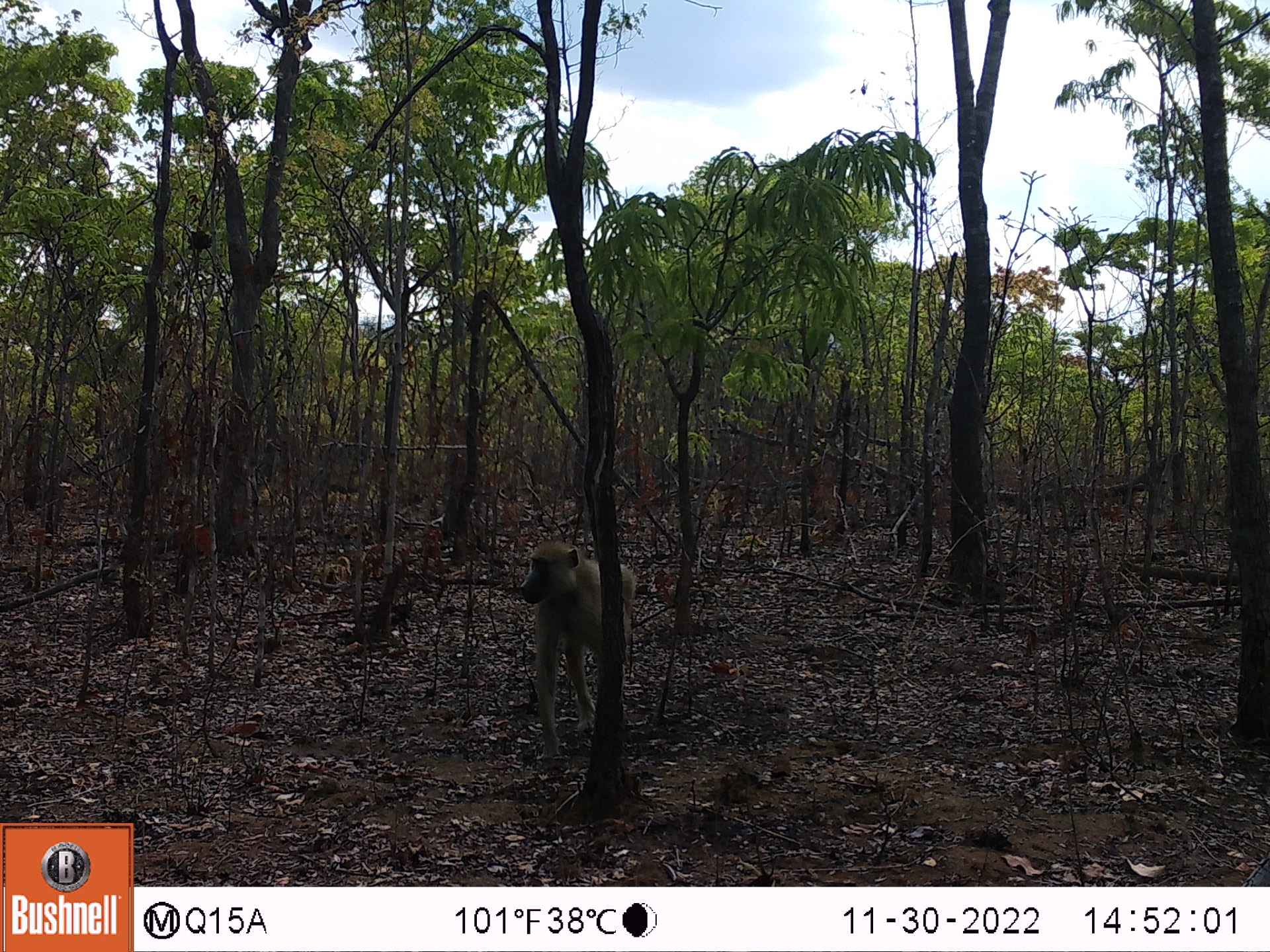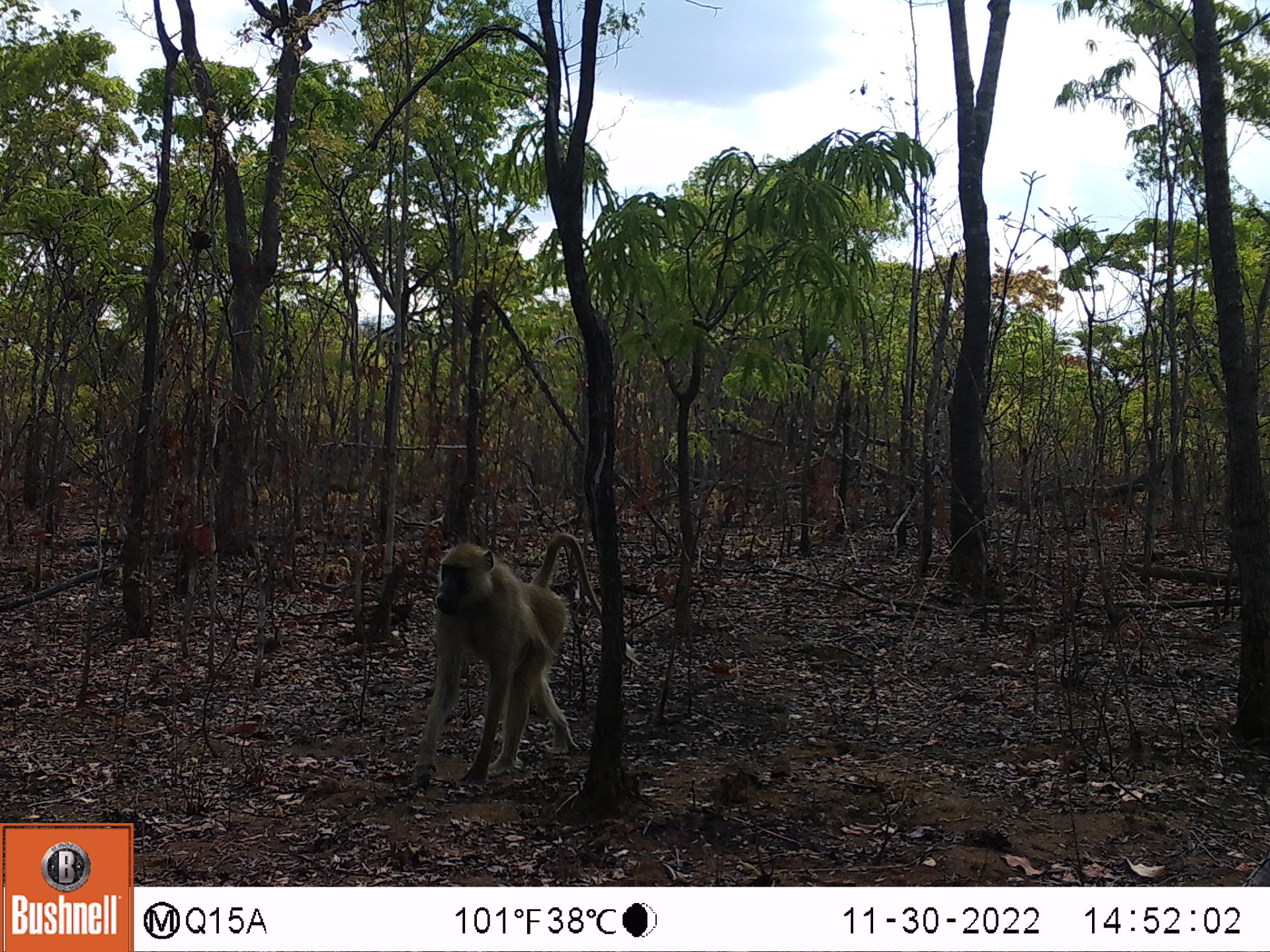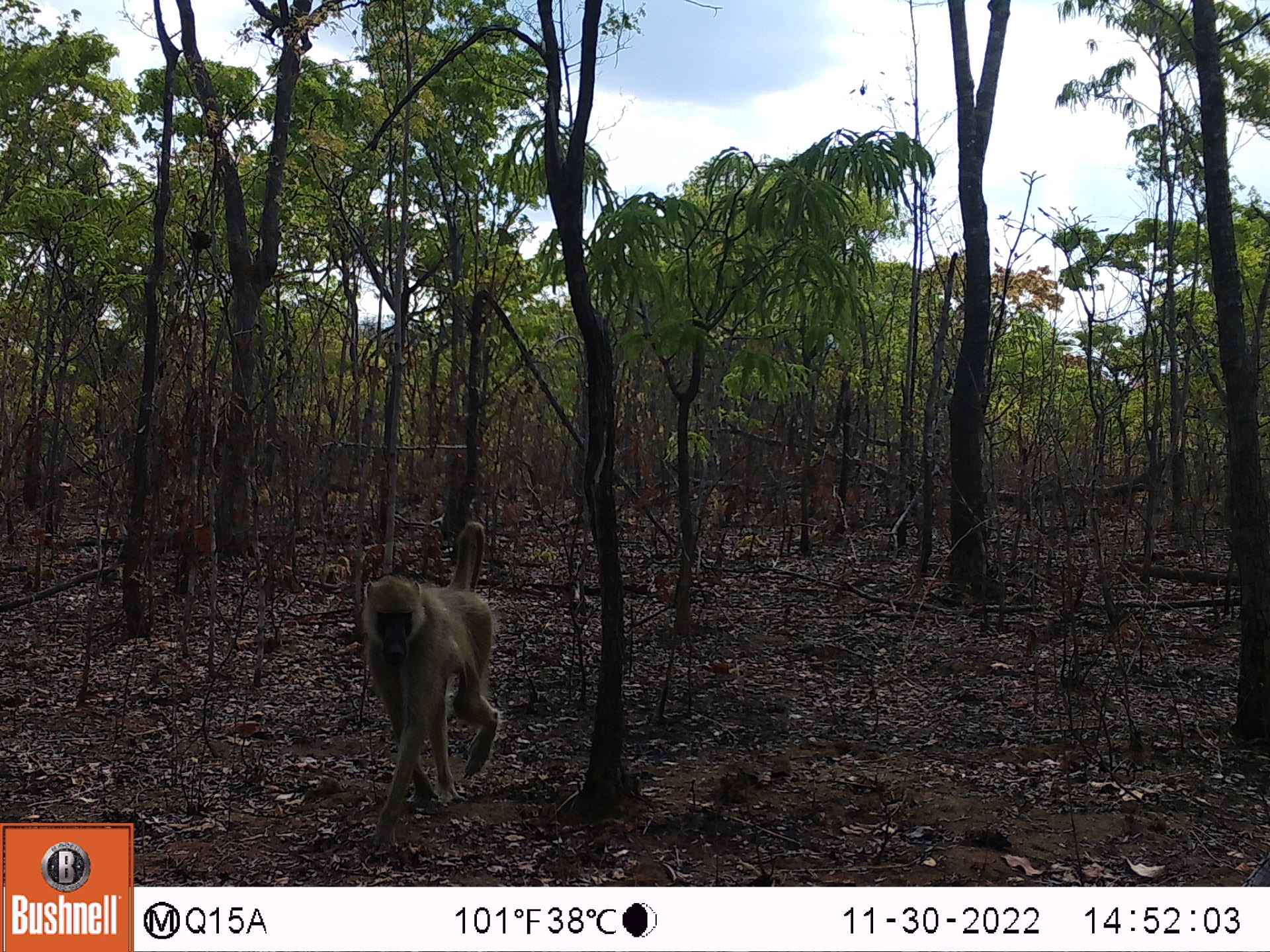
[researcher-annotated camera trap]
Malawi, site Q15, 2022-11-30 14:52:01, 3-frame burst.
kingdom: Animalia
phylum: Chordata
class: Mammalia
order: Primates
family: Cercopithecidae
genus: Papio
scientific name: Papio cynocephalus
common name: yellow baboon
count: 1